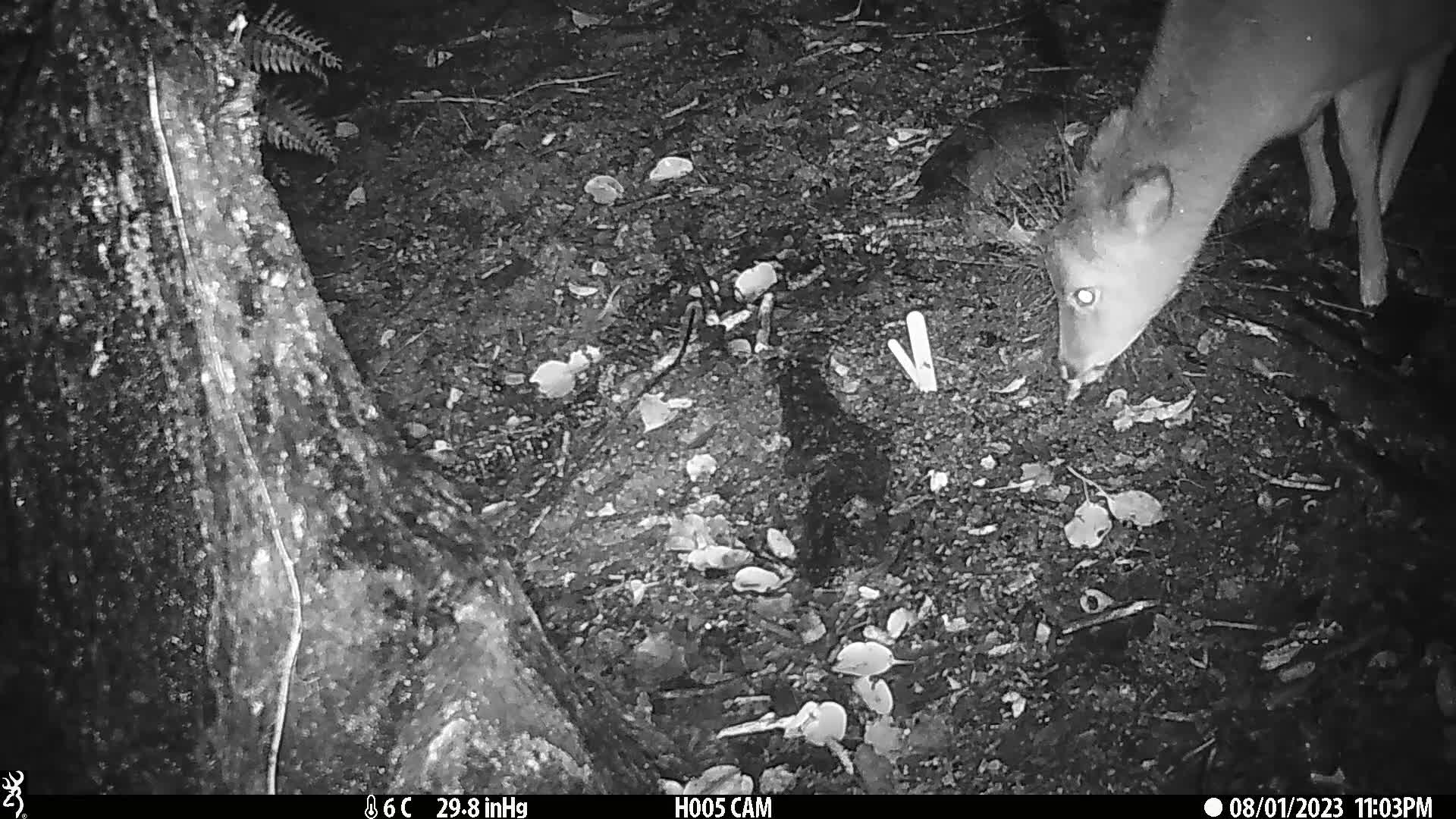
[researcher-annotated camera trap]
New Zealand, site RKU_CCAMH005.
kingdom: Animalia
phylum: Chordata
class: Mammalia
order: Artiodactyla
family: Cervidae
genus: Odocoileus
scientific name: Odocoileus virginianus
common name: white-tailed deer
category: white tailed deer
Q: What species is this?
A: White tailed deer (white-tailed deer) (Odocoileus virginianus).